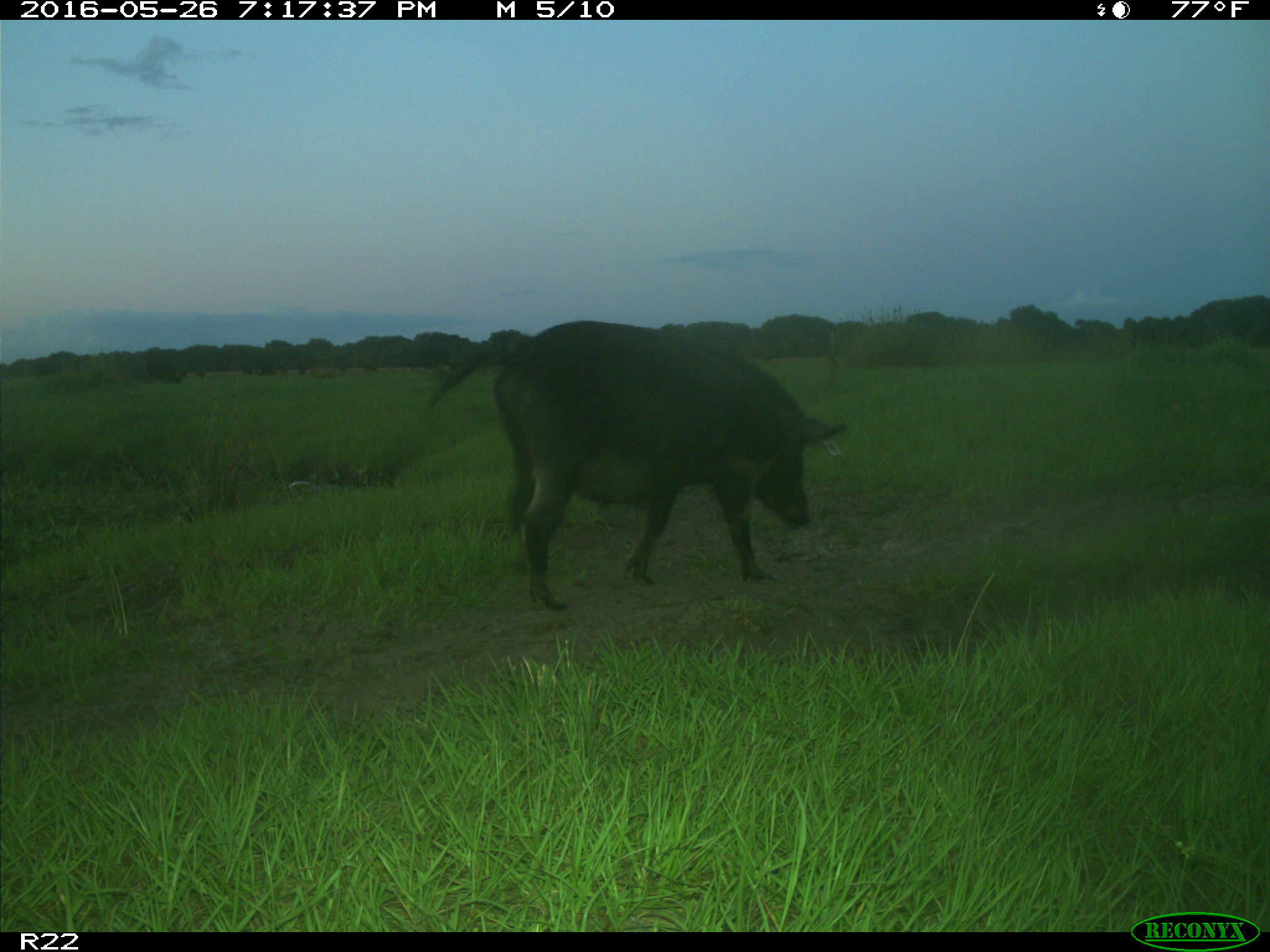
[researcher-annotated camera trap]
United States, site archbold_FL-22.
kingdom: Animalia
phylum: Chordata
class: Mammalia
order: Artiodactyla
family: Suidae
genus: Sus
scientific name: Sus scrofa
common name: wild boar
Sus scrofa (wild boar).